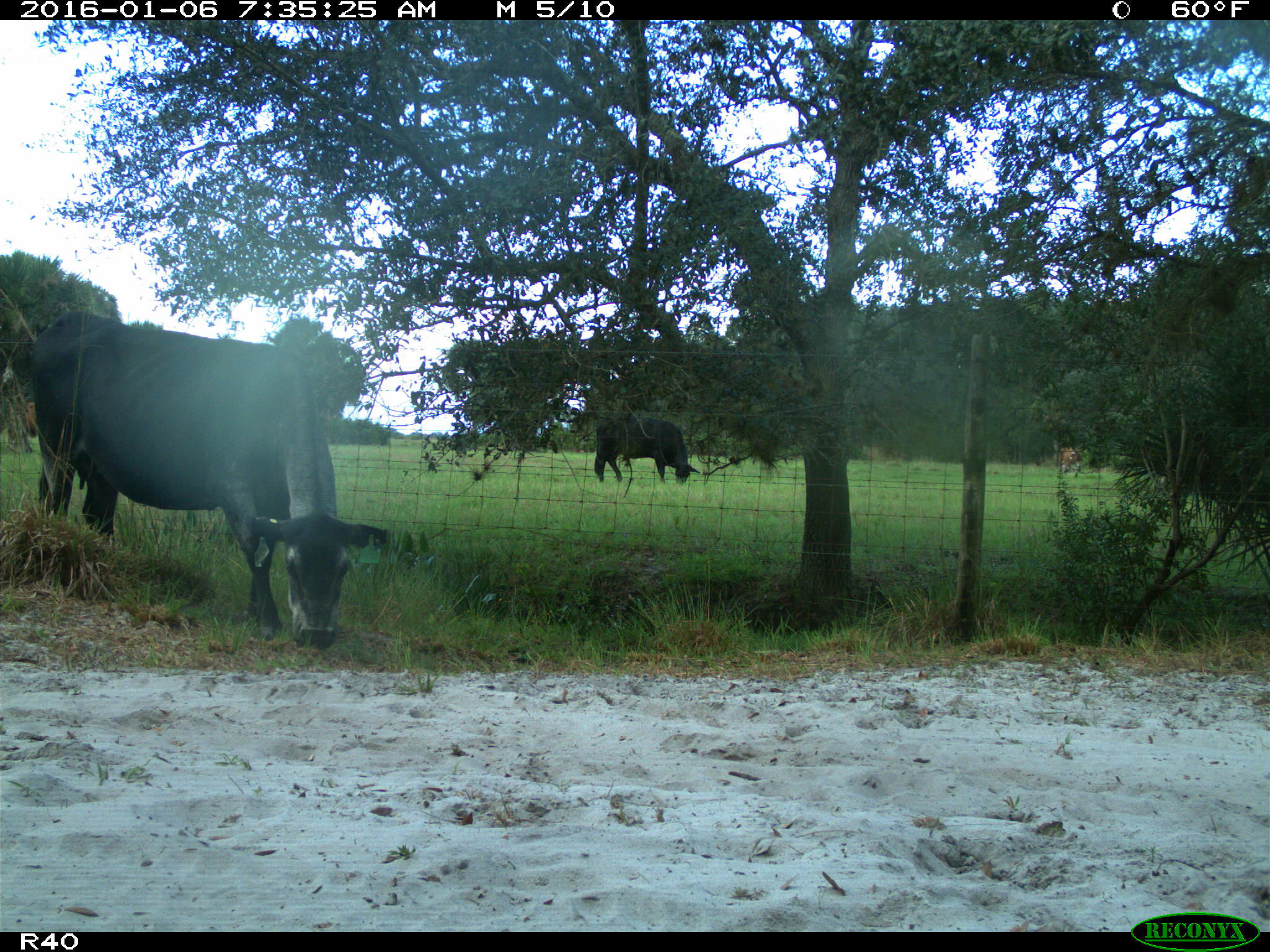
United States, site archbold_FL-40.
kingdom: Animalia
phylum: Chordata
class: Mammalia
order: Artiodactyla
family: Bovidae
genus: Bos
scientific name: Bos taurus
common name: domestic cow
Bos taurus (domestic cow).